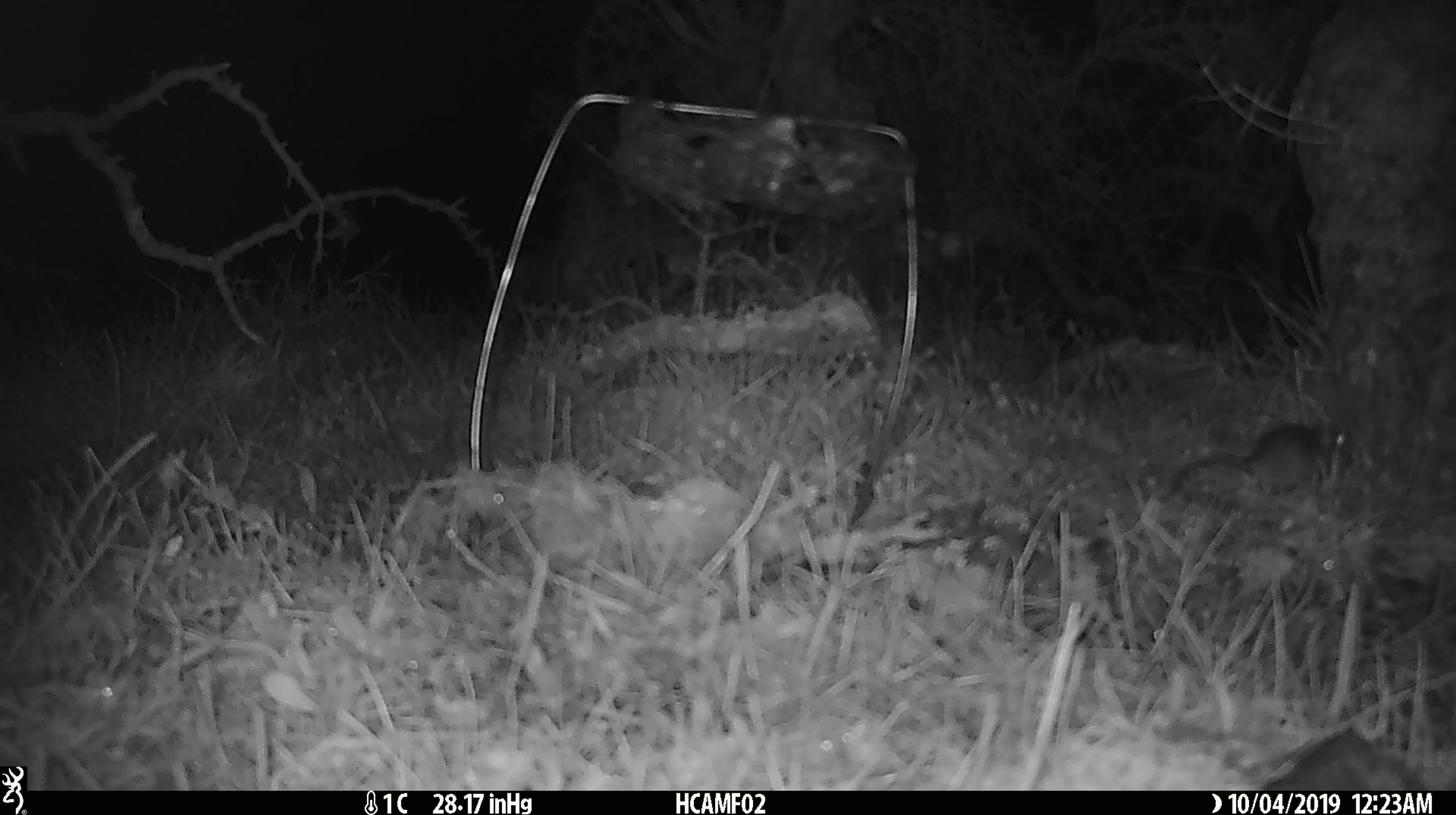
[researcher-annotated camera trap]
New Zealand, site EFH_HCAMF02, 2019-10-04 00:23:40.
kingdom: Animalia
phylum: Chordata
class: Mammalia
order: Rodentia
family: Muridae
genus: Mus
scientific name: Mus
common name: mouse